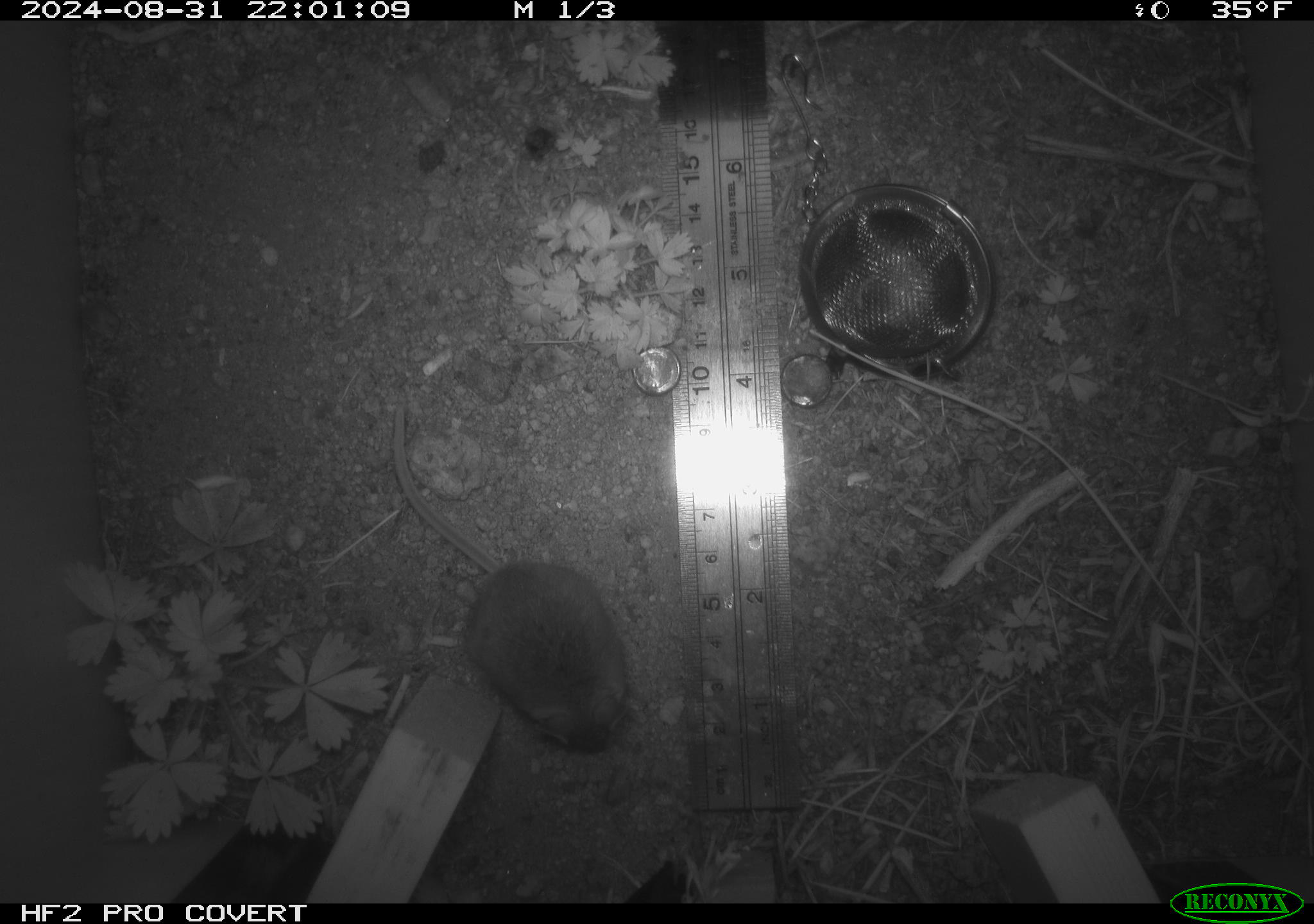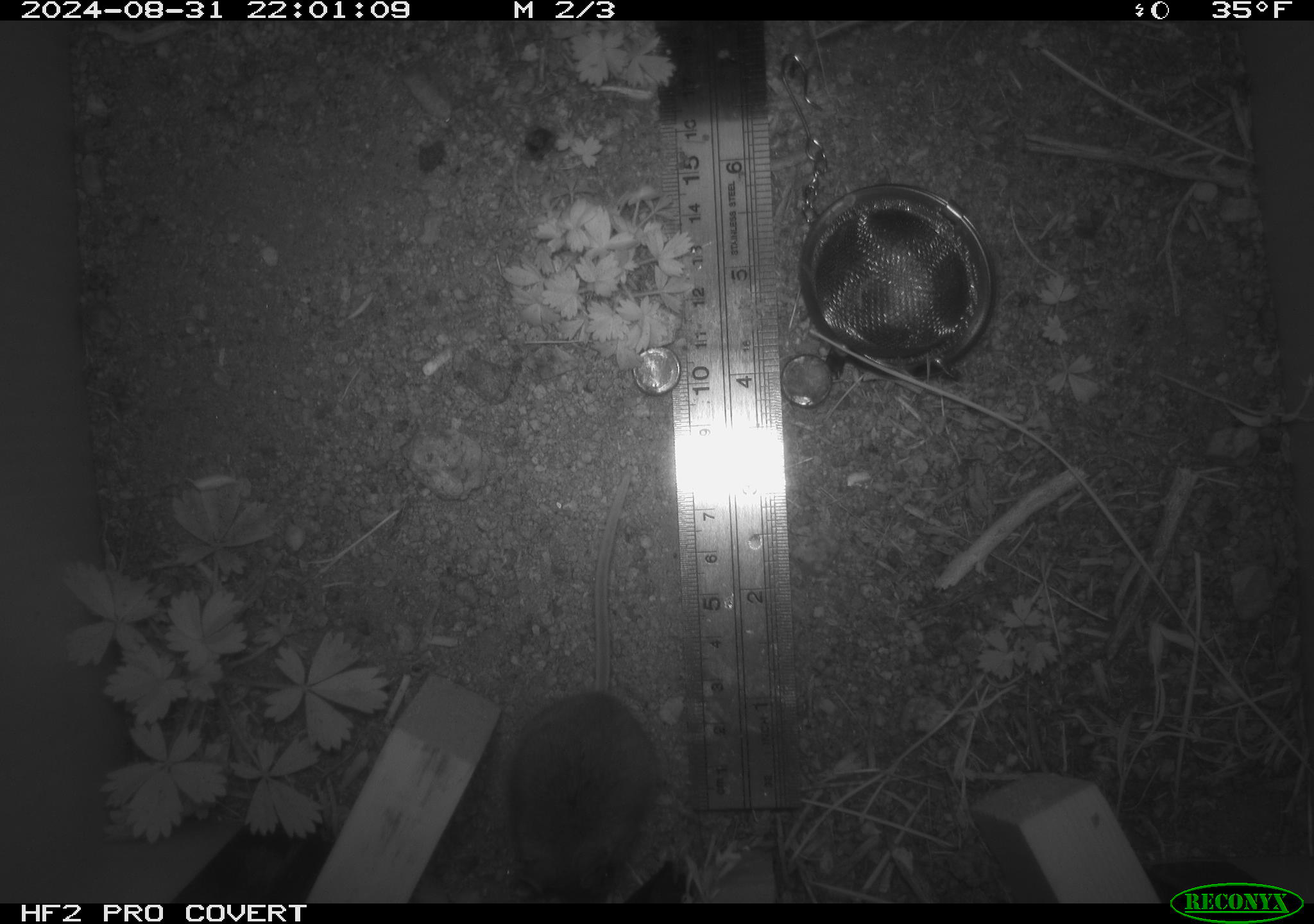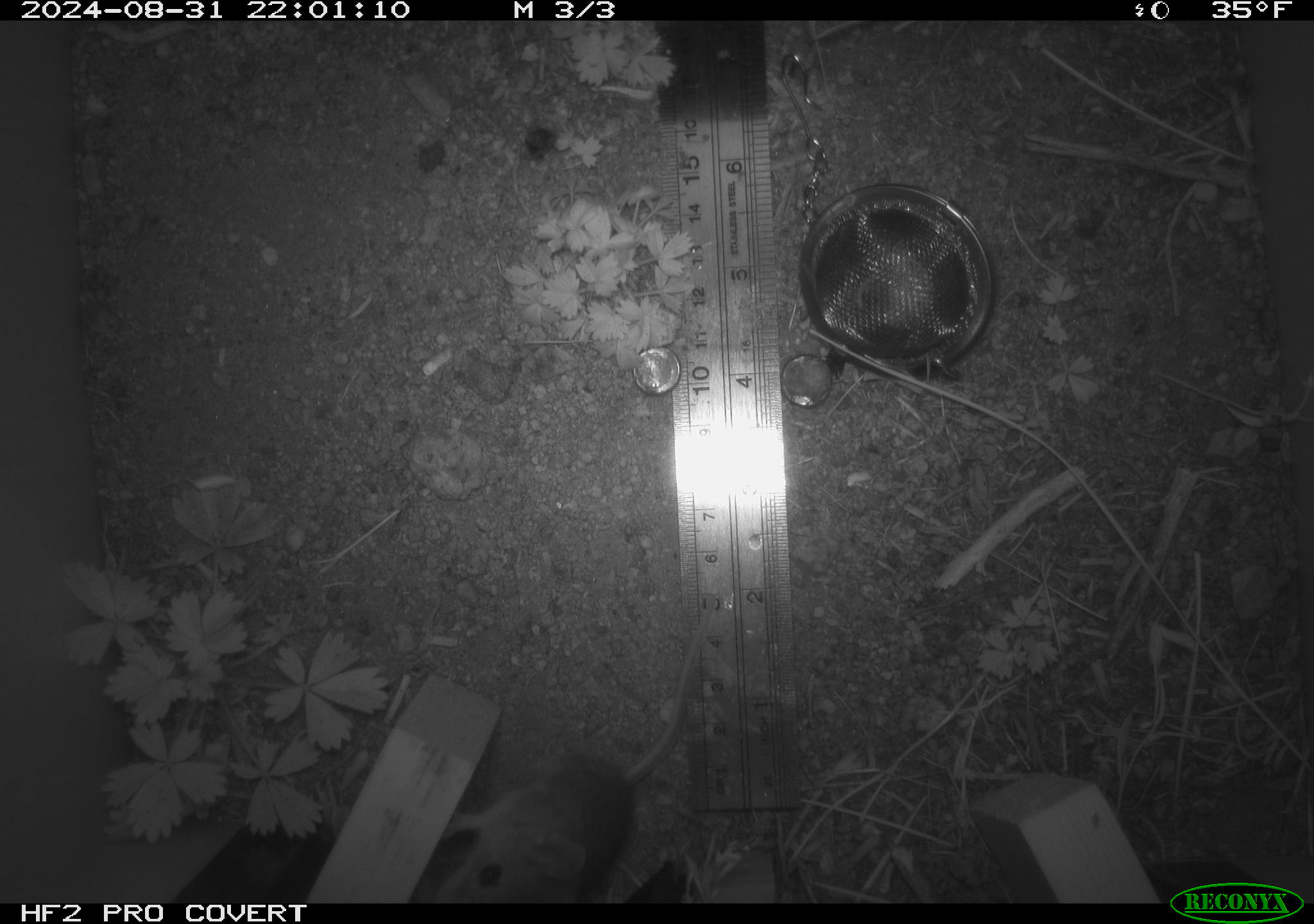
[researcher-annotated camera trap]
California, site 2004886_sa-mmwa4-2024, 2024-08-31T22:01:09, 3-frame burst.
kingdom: Animalia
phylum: Chordata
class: Mammalia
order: Rodentia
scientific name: Rodentia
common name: mouse species